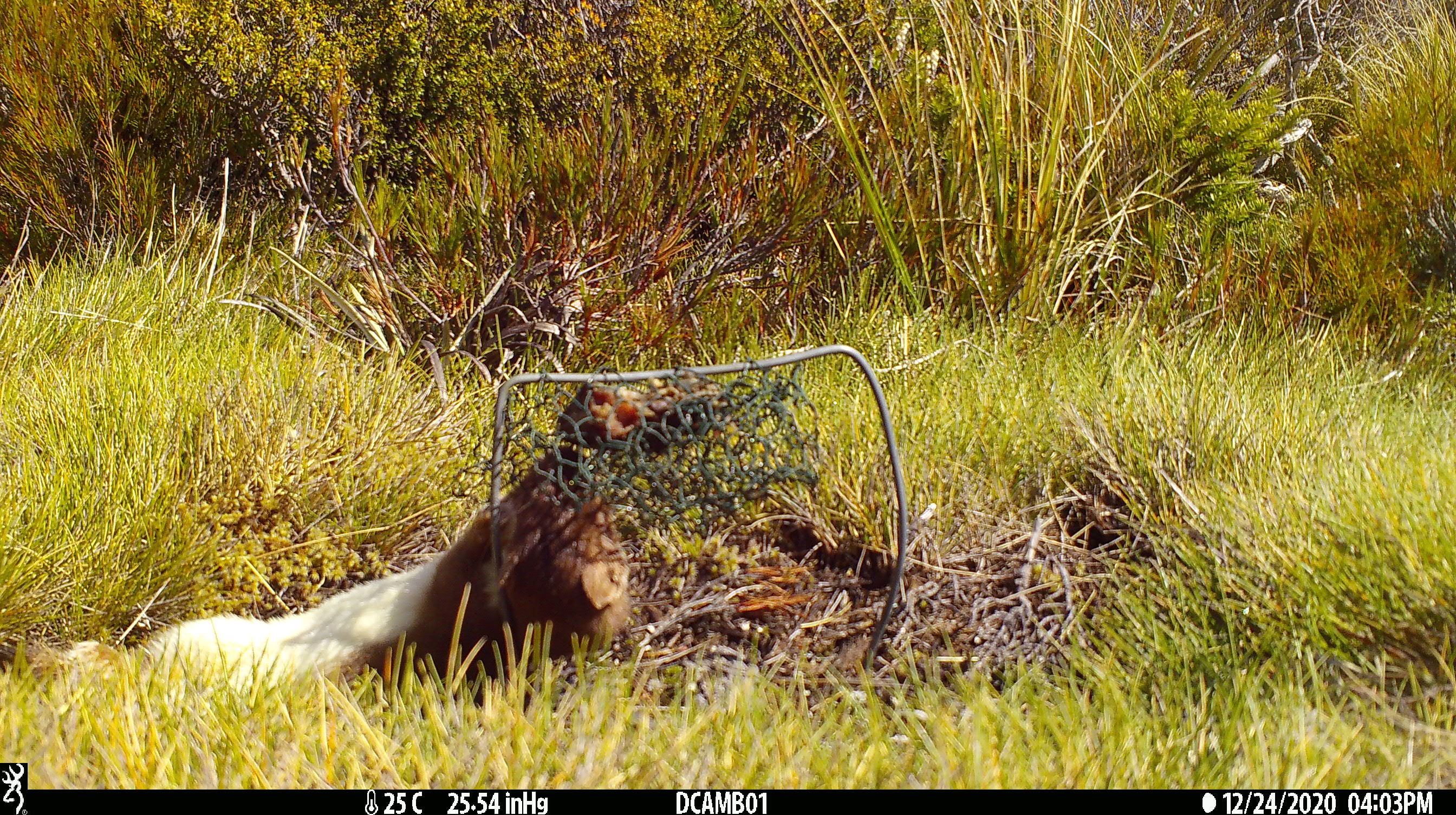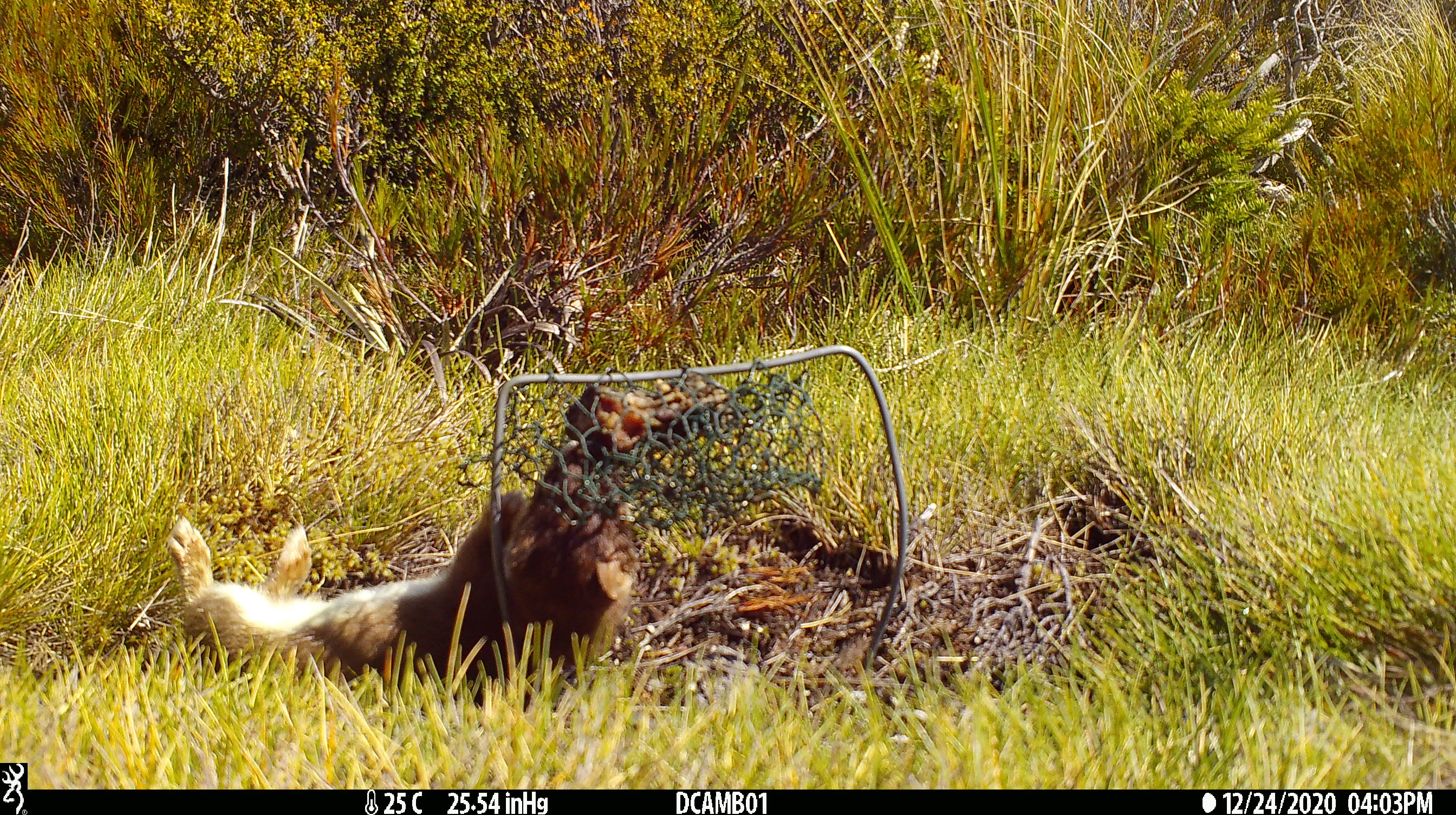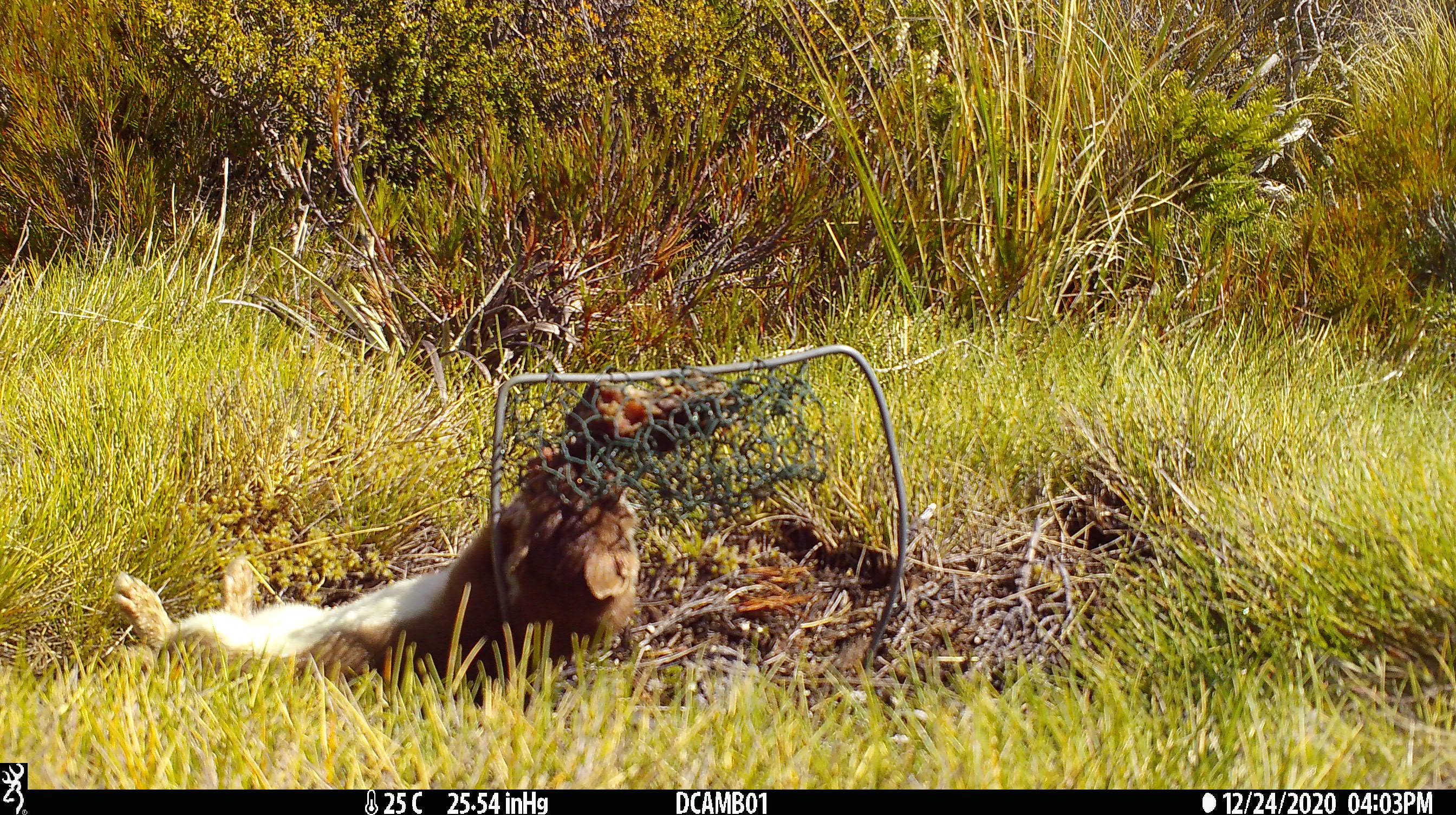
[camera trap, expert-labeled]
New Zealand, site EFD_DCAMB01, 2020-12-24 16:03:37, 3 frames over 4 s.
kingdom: Animalia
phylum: Chordata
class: Mammalia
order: Carnivora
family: Mustelidae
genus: Mustela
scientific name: Mustela erminea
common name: stoat